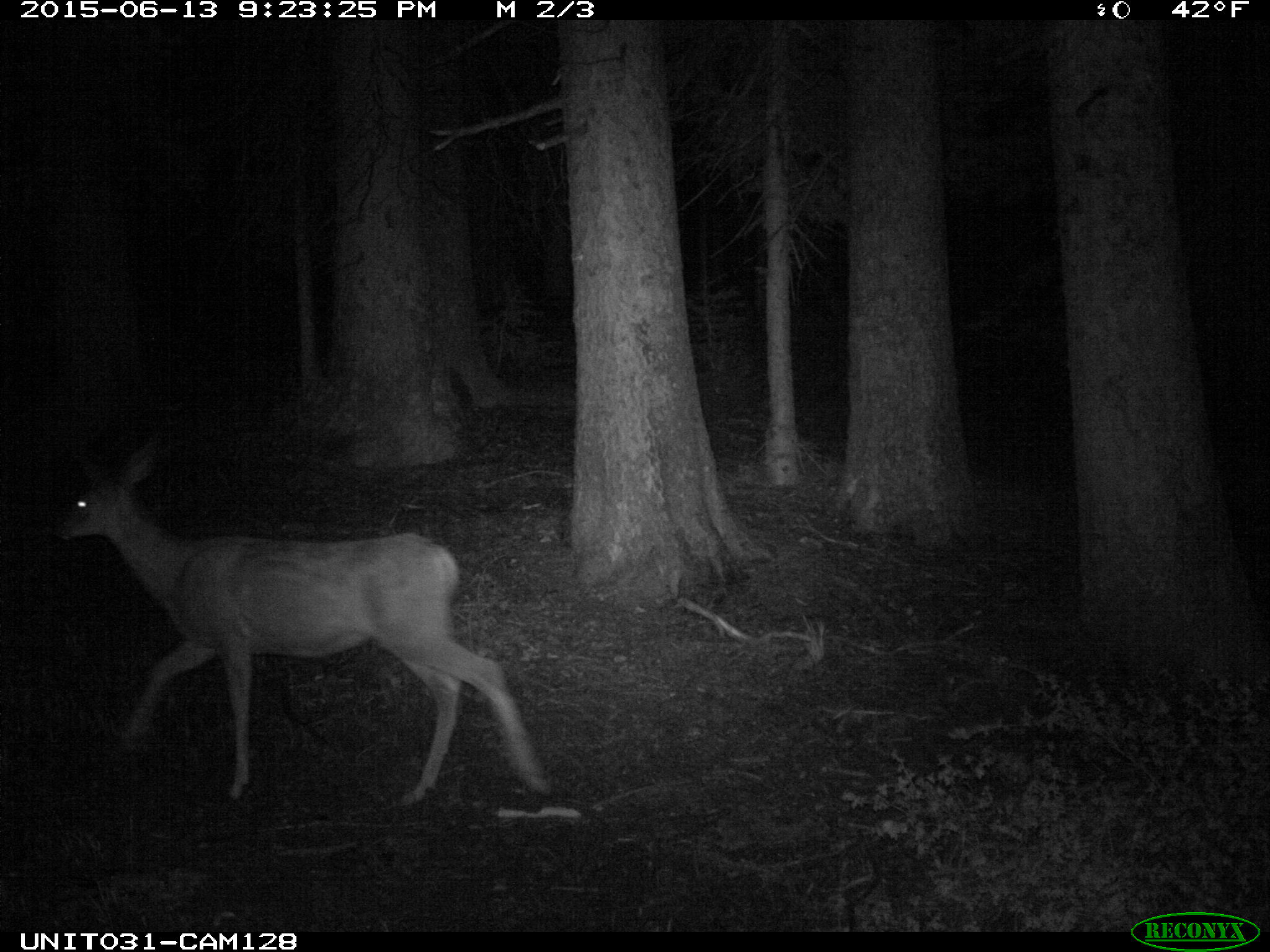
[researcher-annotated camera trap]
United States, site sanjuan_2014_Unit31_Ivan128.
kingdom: Animalia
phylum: Chordata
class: Mammalia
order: Artiodactyla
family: Cervidae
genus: Odocoileus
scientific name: Odocoileus hemionus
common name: mule deer